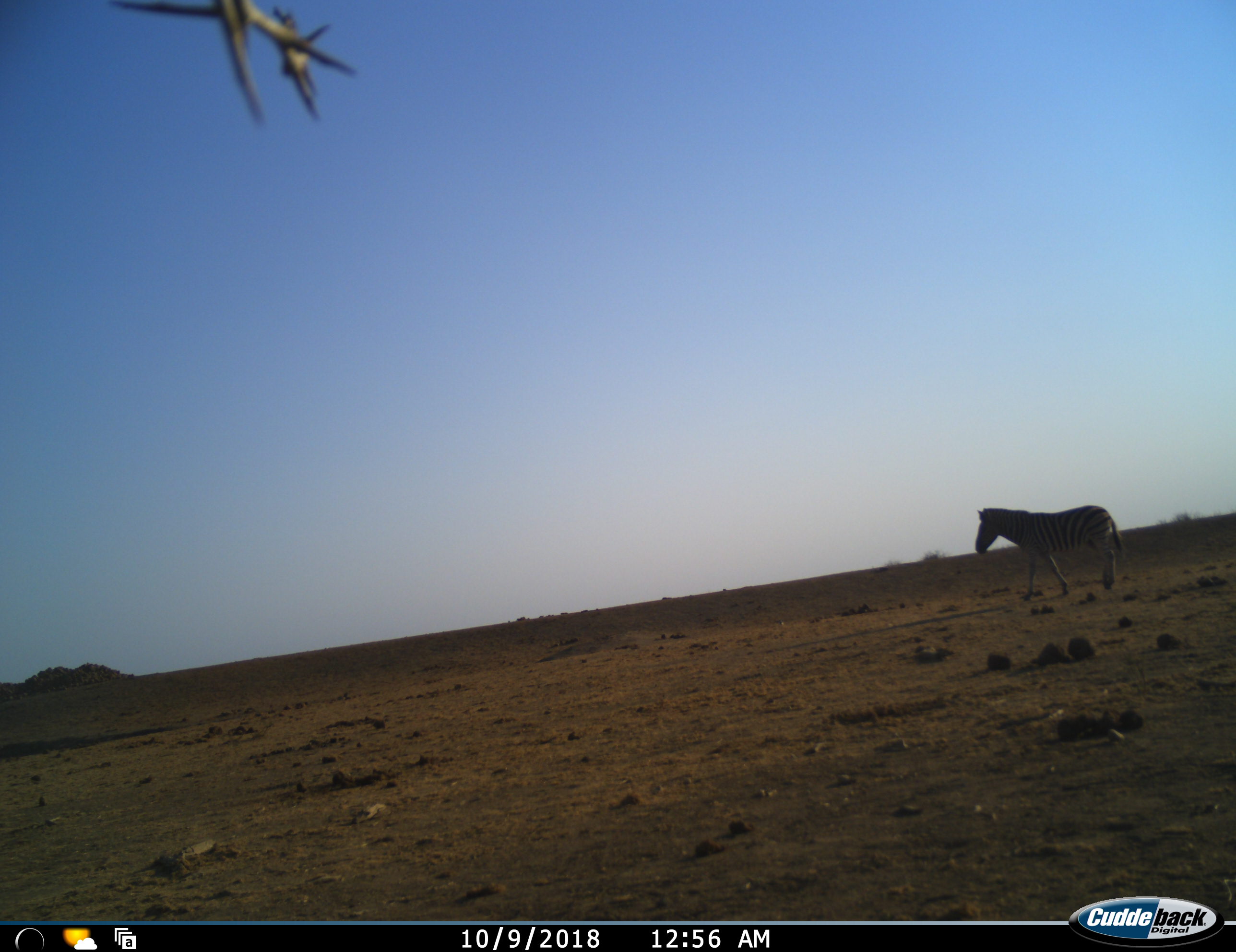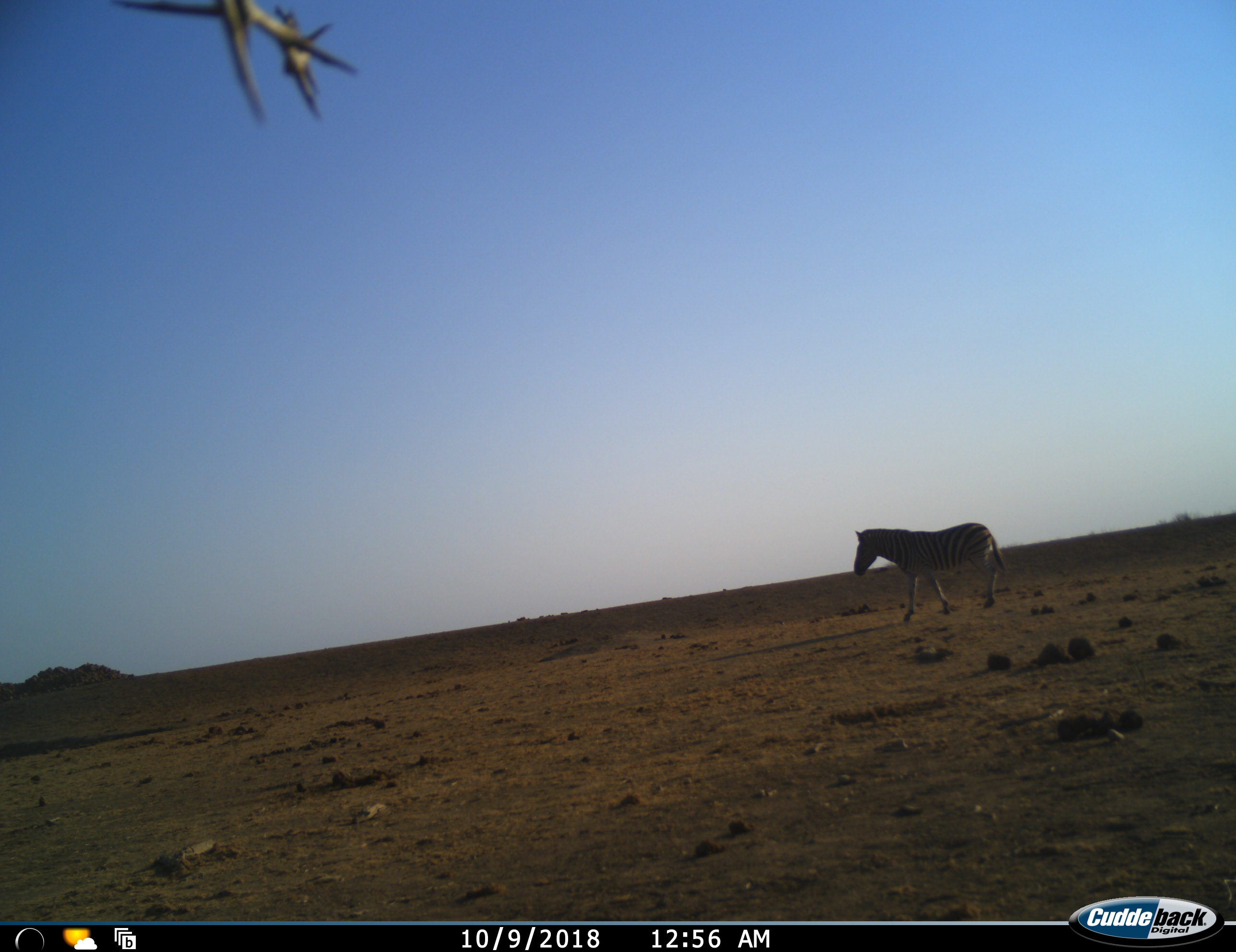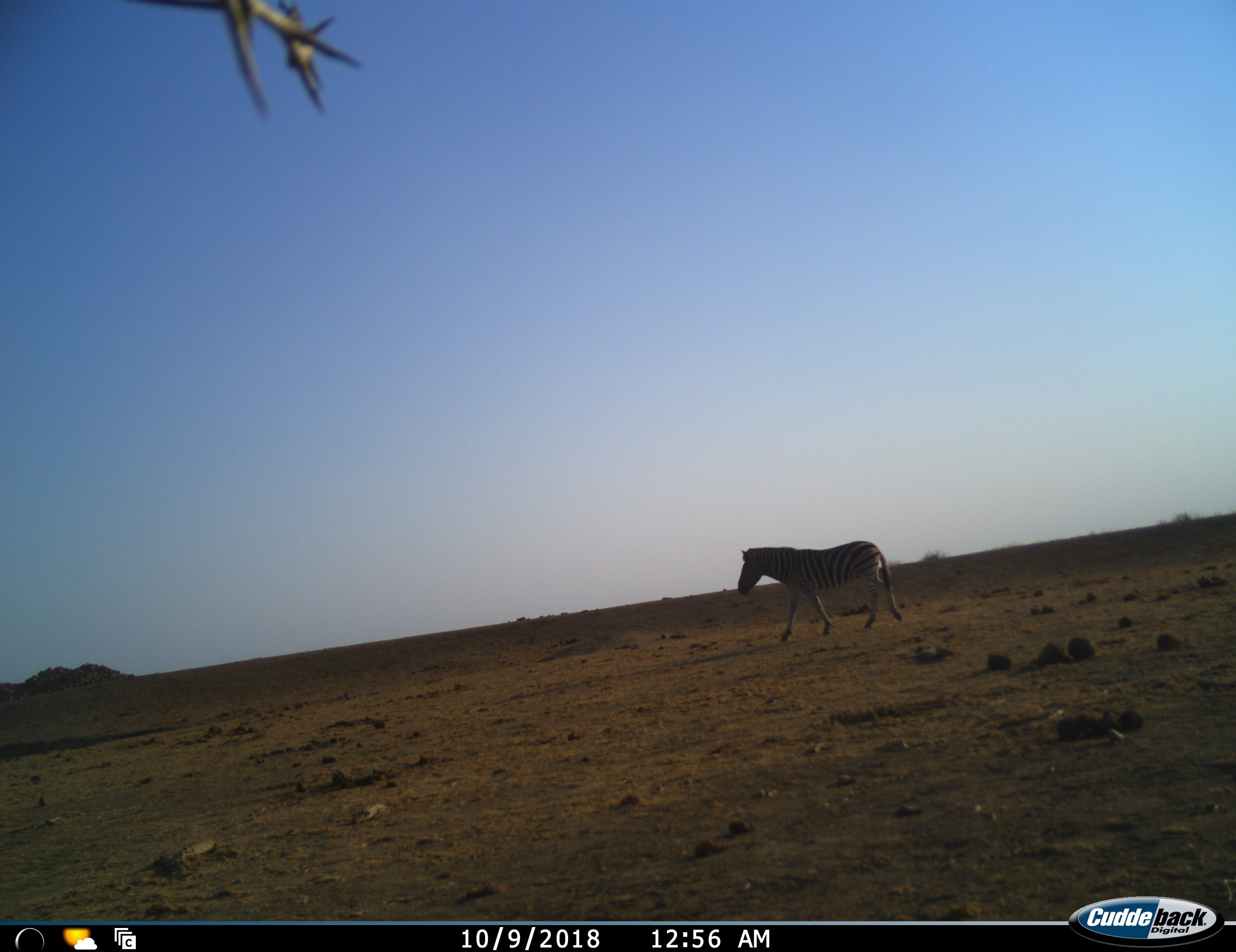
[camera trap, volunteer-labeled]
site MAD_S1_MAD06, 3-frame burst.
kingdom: Animalia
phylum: Chordata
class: Mammalia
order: Perissodactyla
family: Equidae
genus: Equus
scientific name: Equus quagga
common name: plains zebra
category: zebraplains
Zebraplains (plains zebra) (Equus quagga), count 1. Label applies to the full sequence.